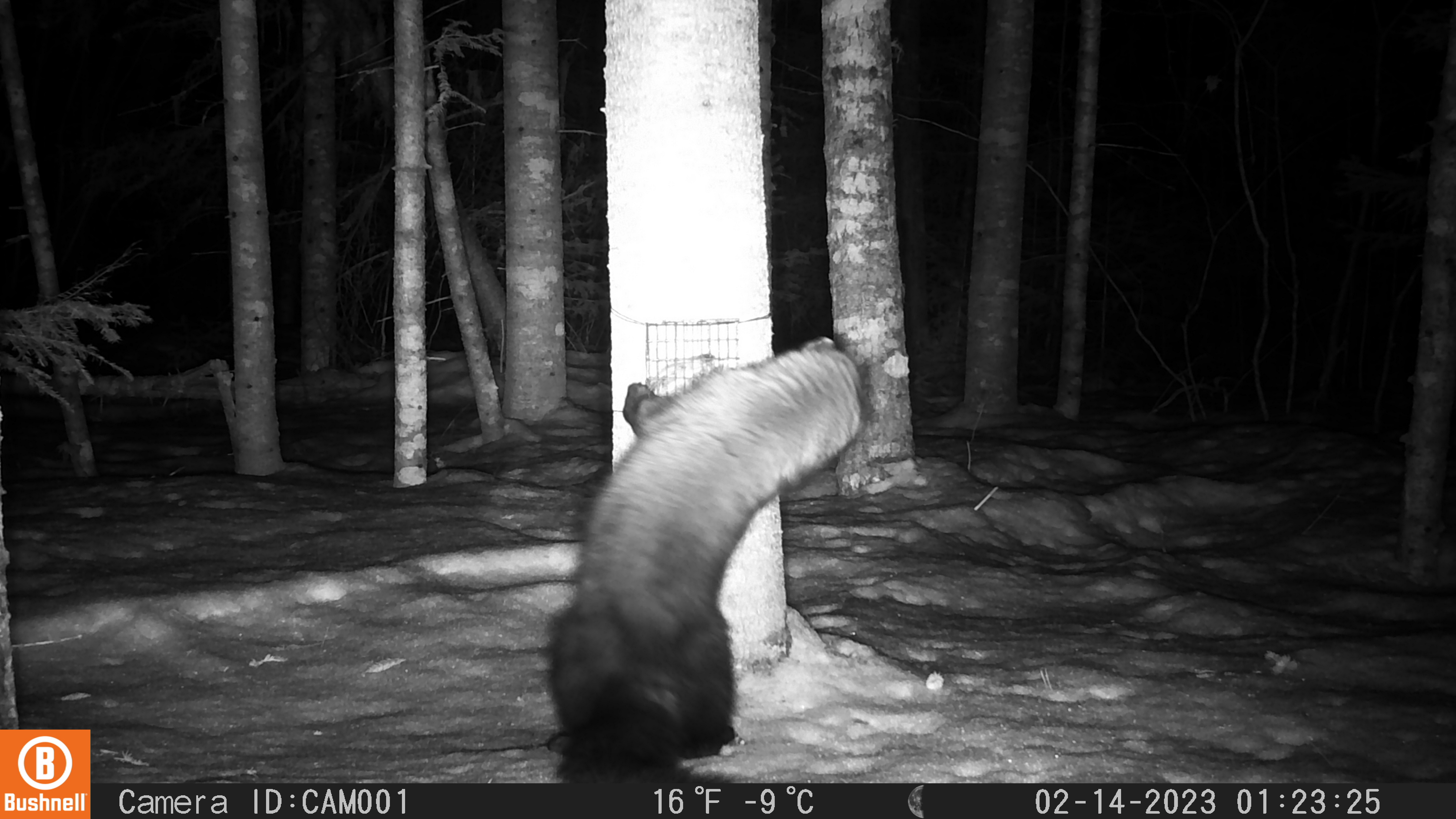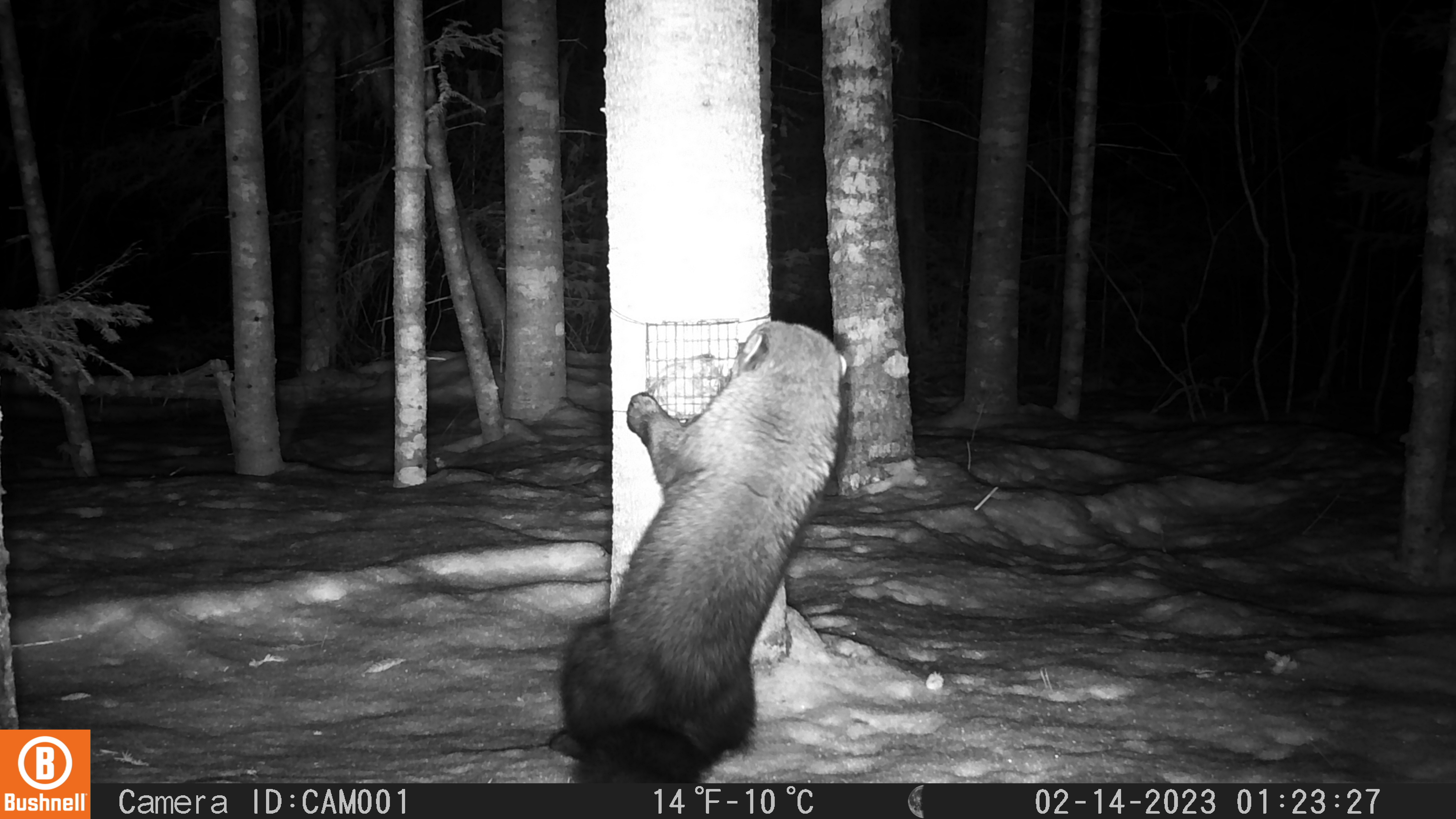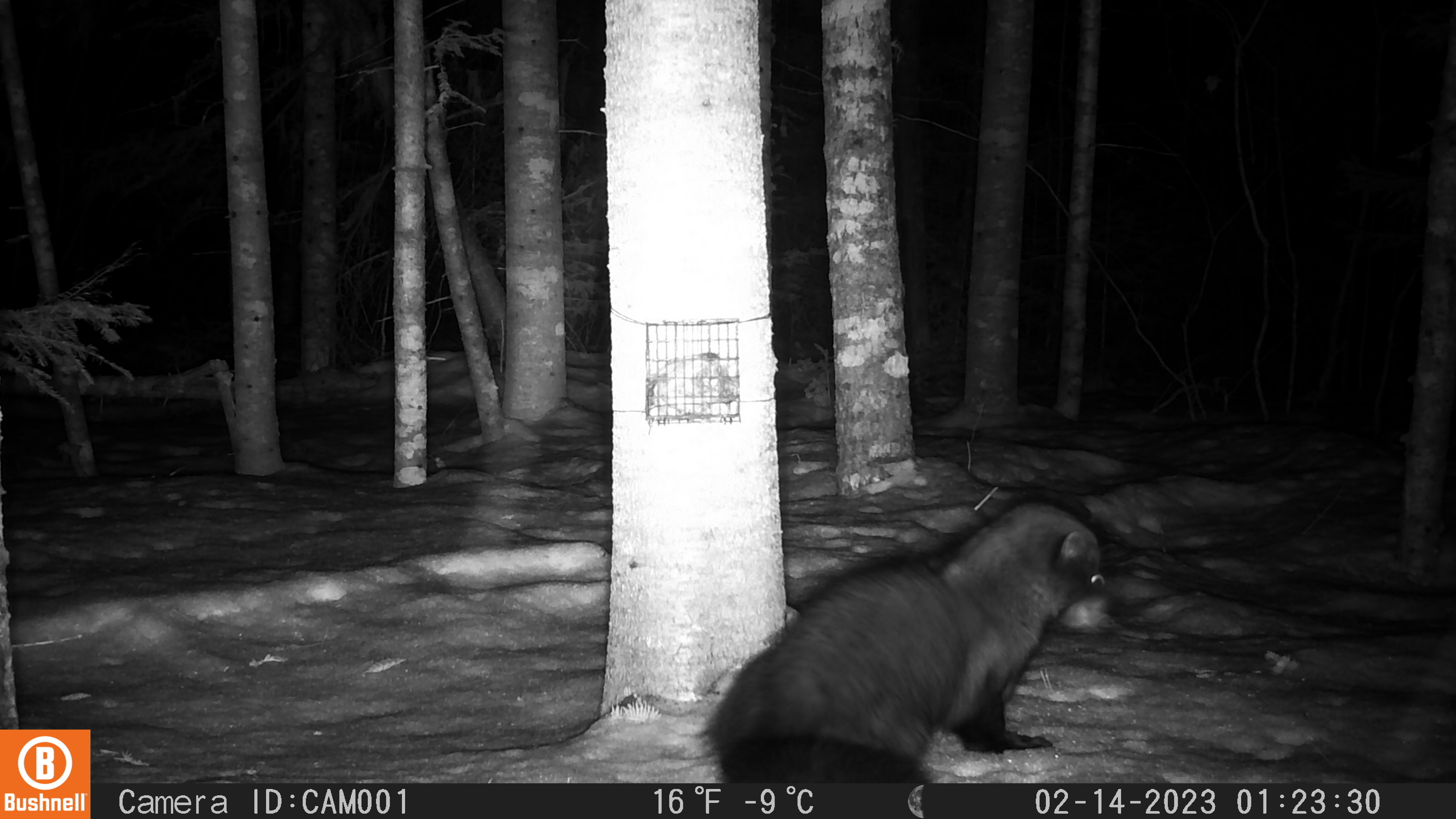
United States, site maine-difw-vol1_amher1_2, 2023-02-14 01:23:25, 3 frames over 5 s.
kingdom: Animalia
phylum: Chordata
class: Mammalia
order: Carnivora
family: Mustelidae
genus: Pekania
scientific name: Pekania pennanti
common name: fisher